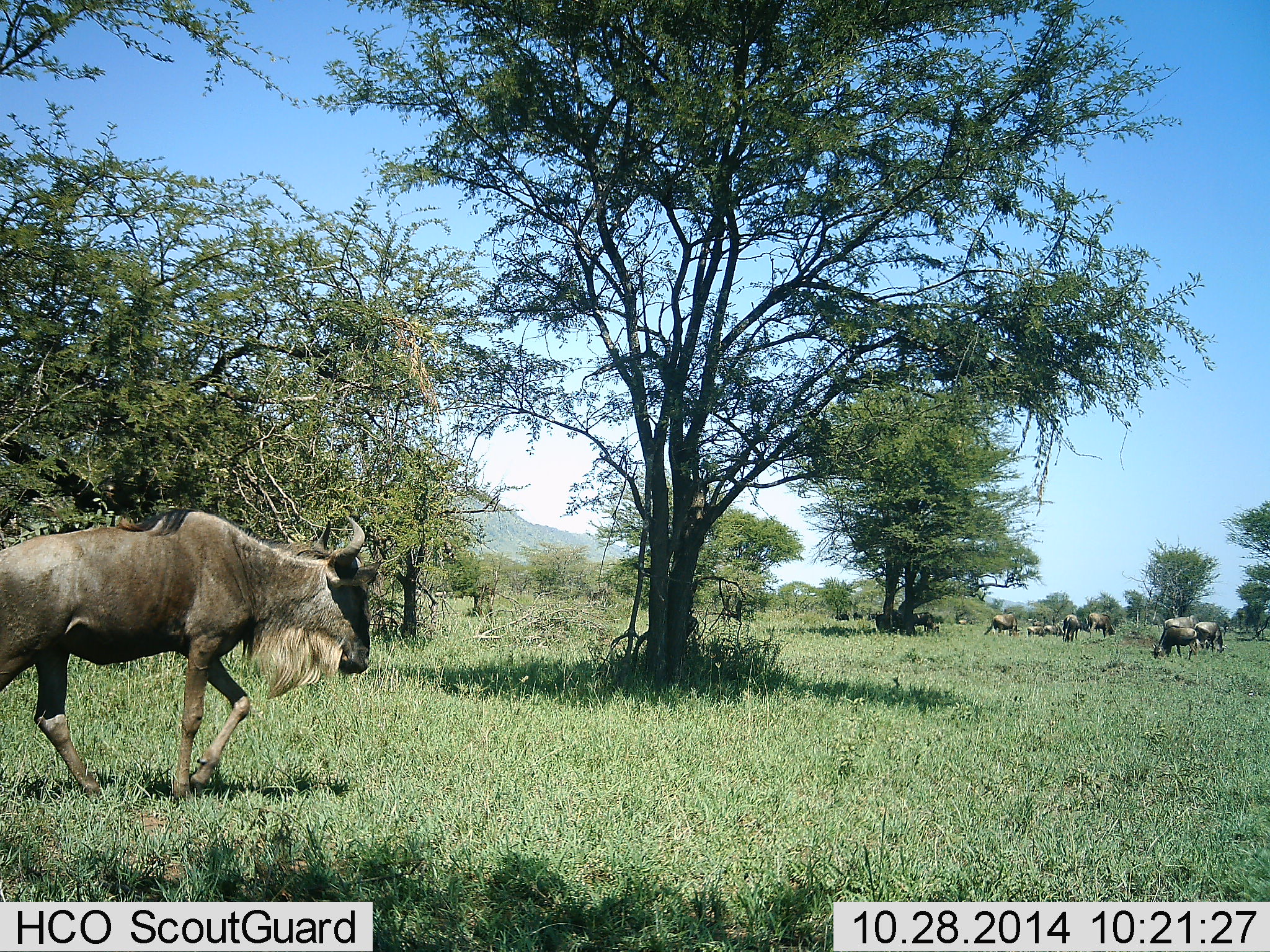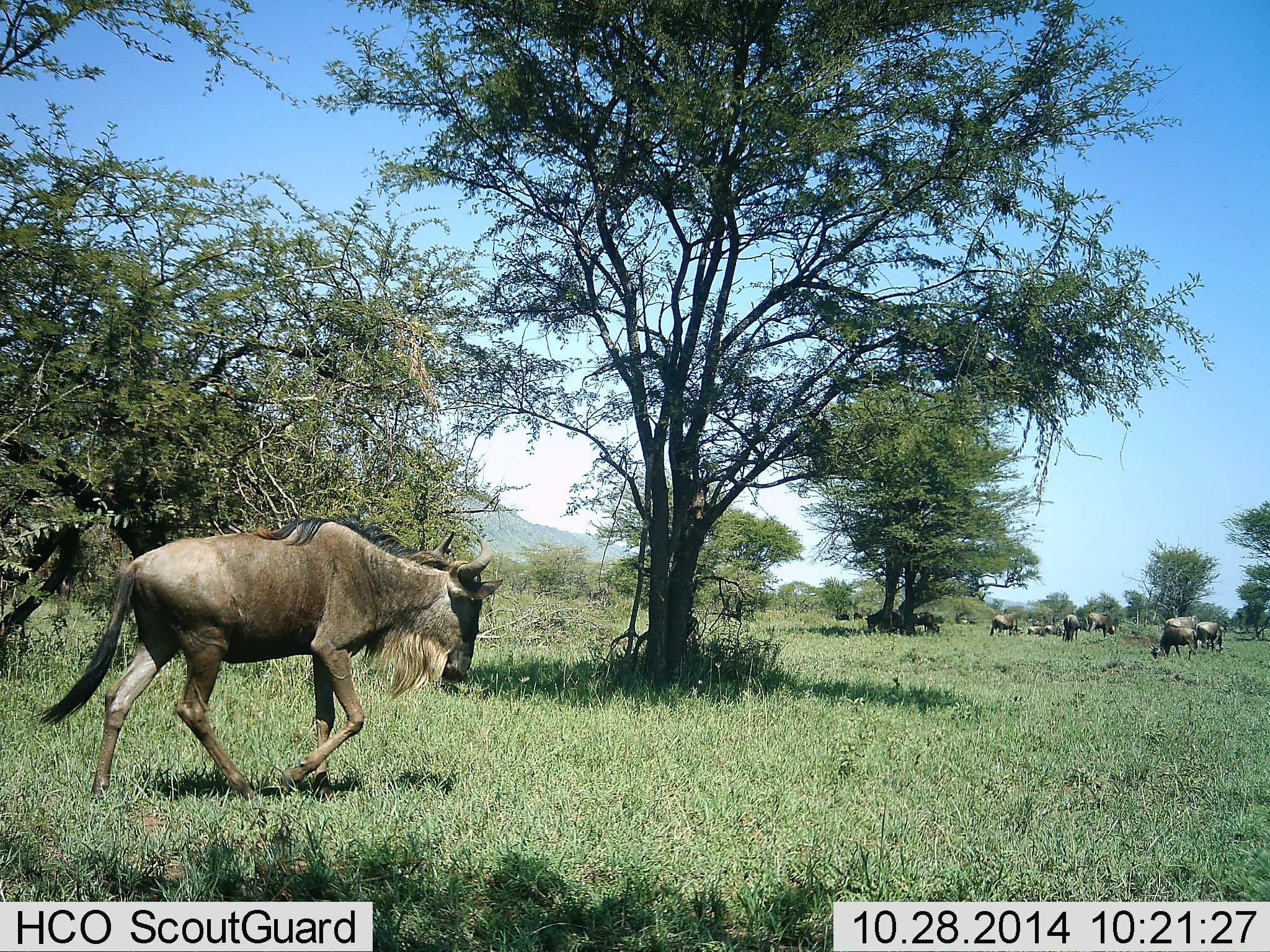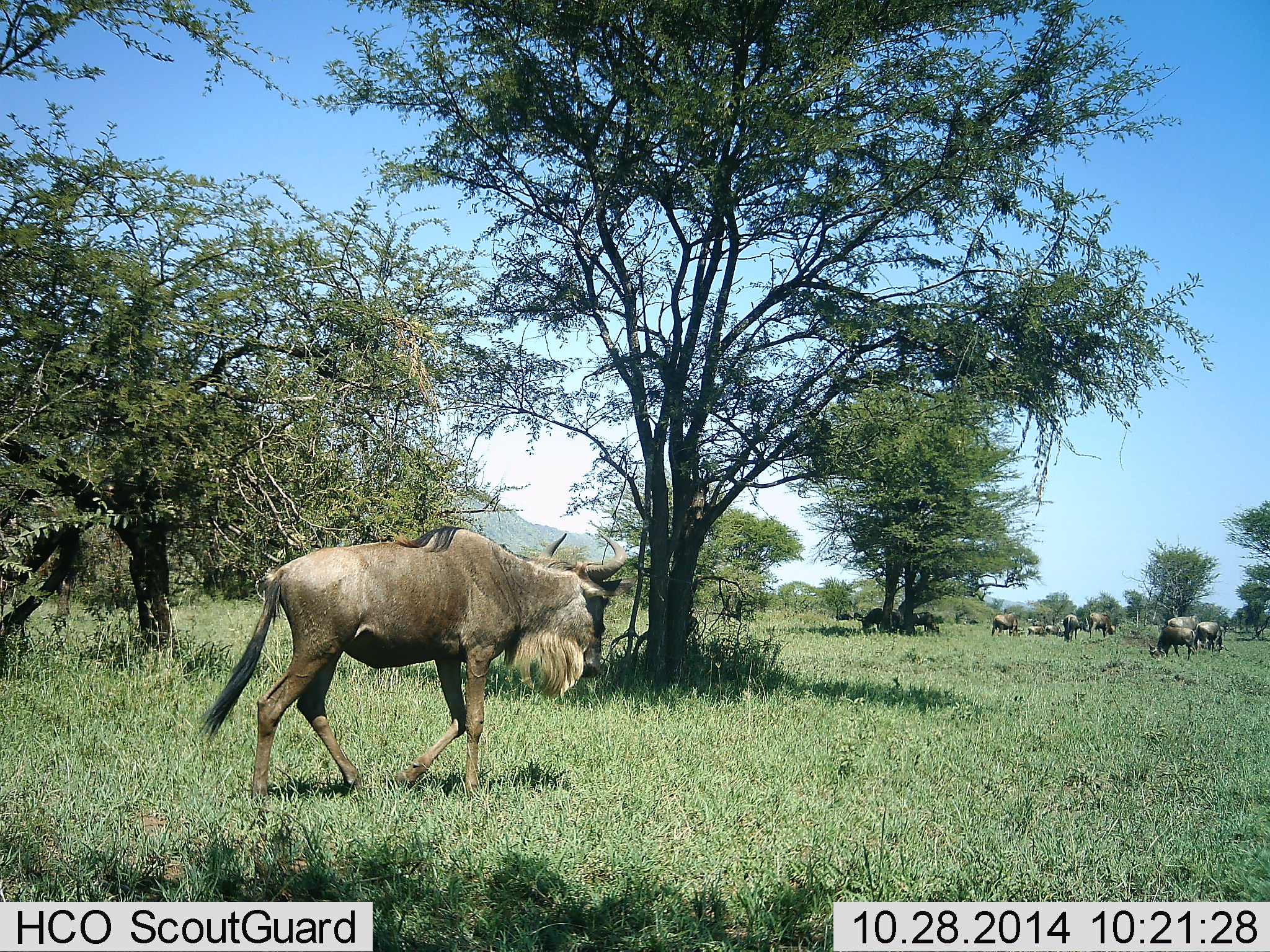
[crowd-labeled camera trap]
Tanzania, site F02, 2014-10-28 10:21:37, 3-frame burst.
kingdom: Animalia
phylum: Chordata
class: Mammalia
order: Artiodactyla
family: Bovidae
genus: Connochaetes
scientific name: Connochaetes taurinus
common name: blue wildebeest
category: wildebeest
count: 11-50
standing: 20%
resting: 10%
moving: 80%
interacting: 10%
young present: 0%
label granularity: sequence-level